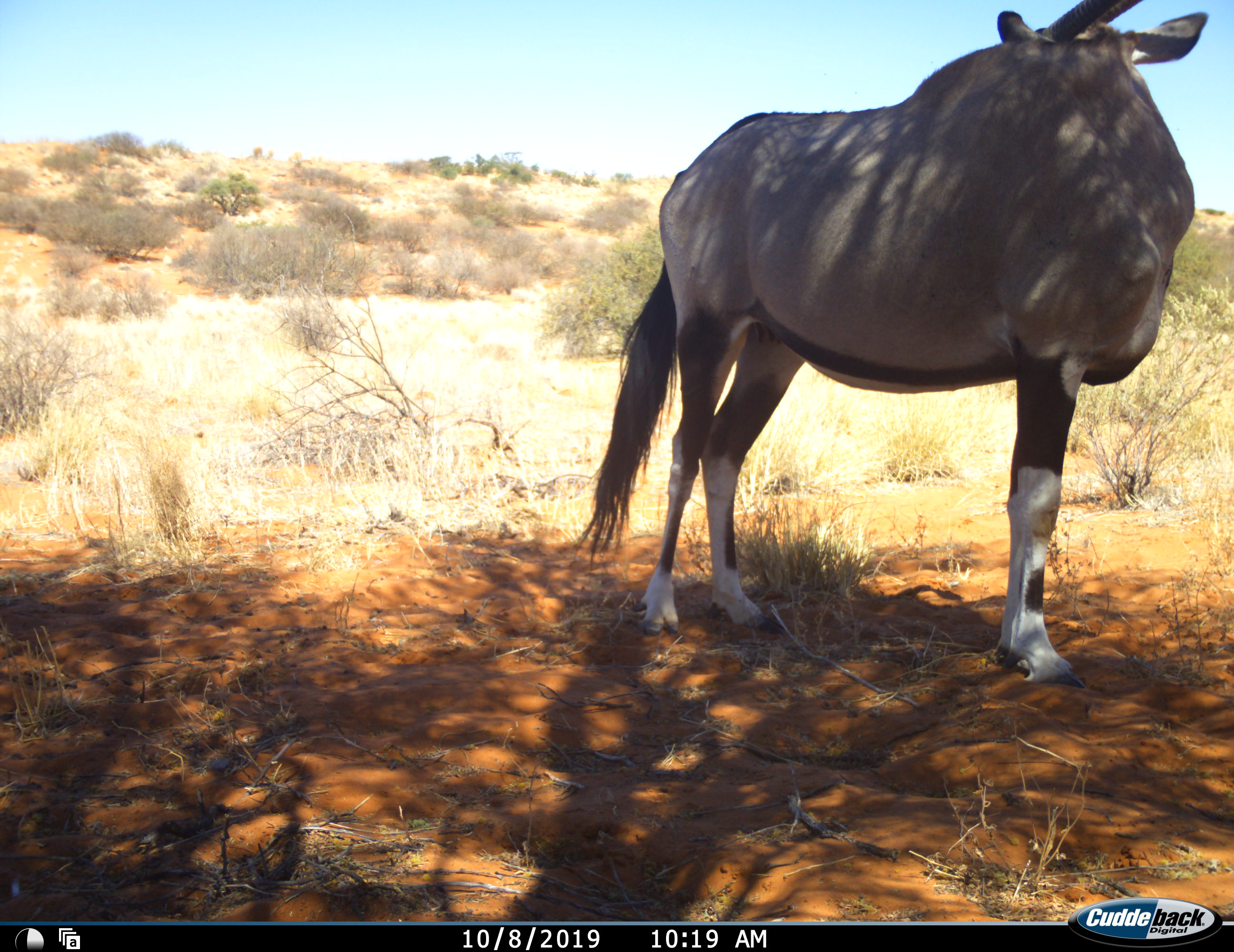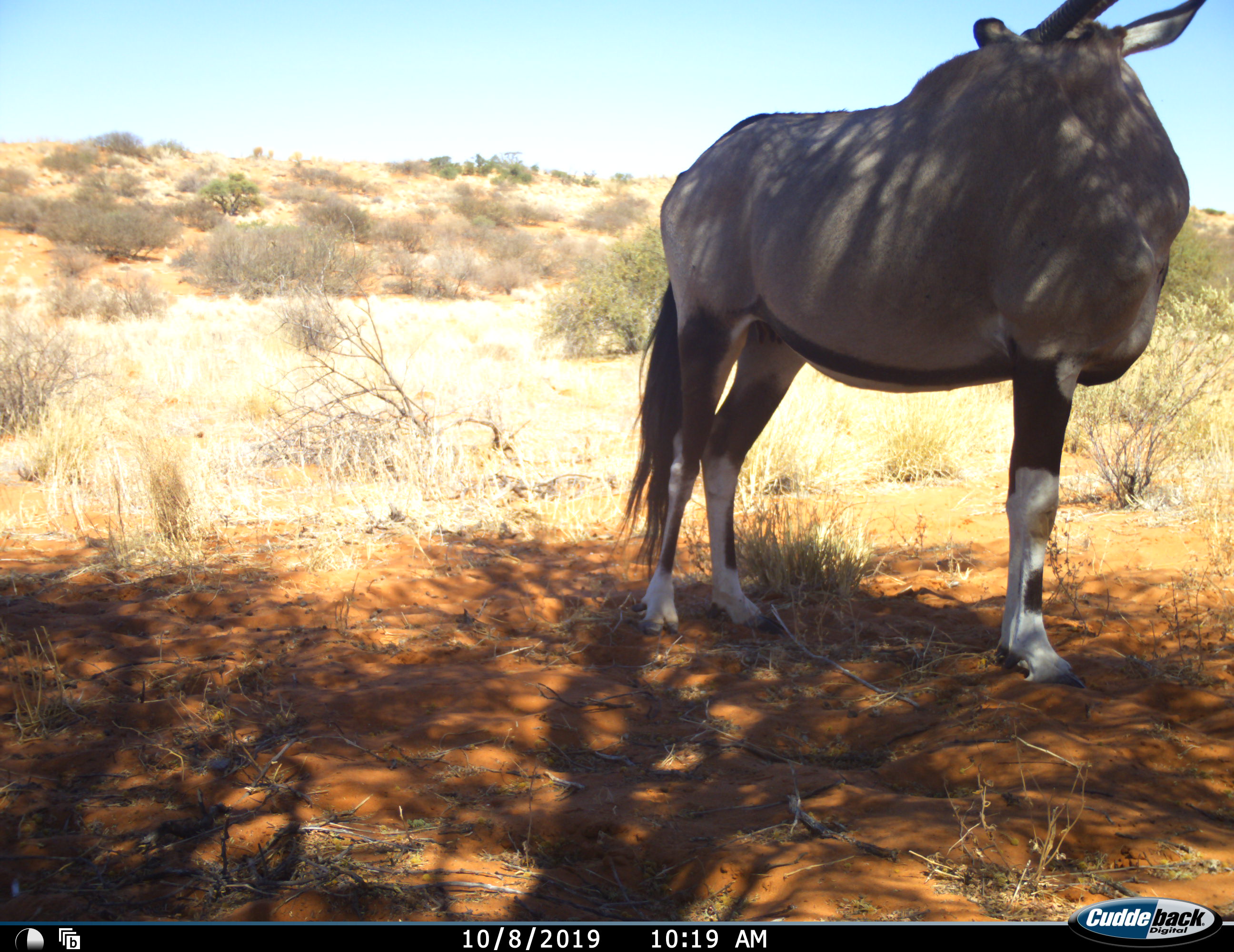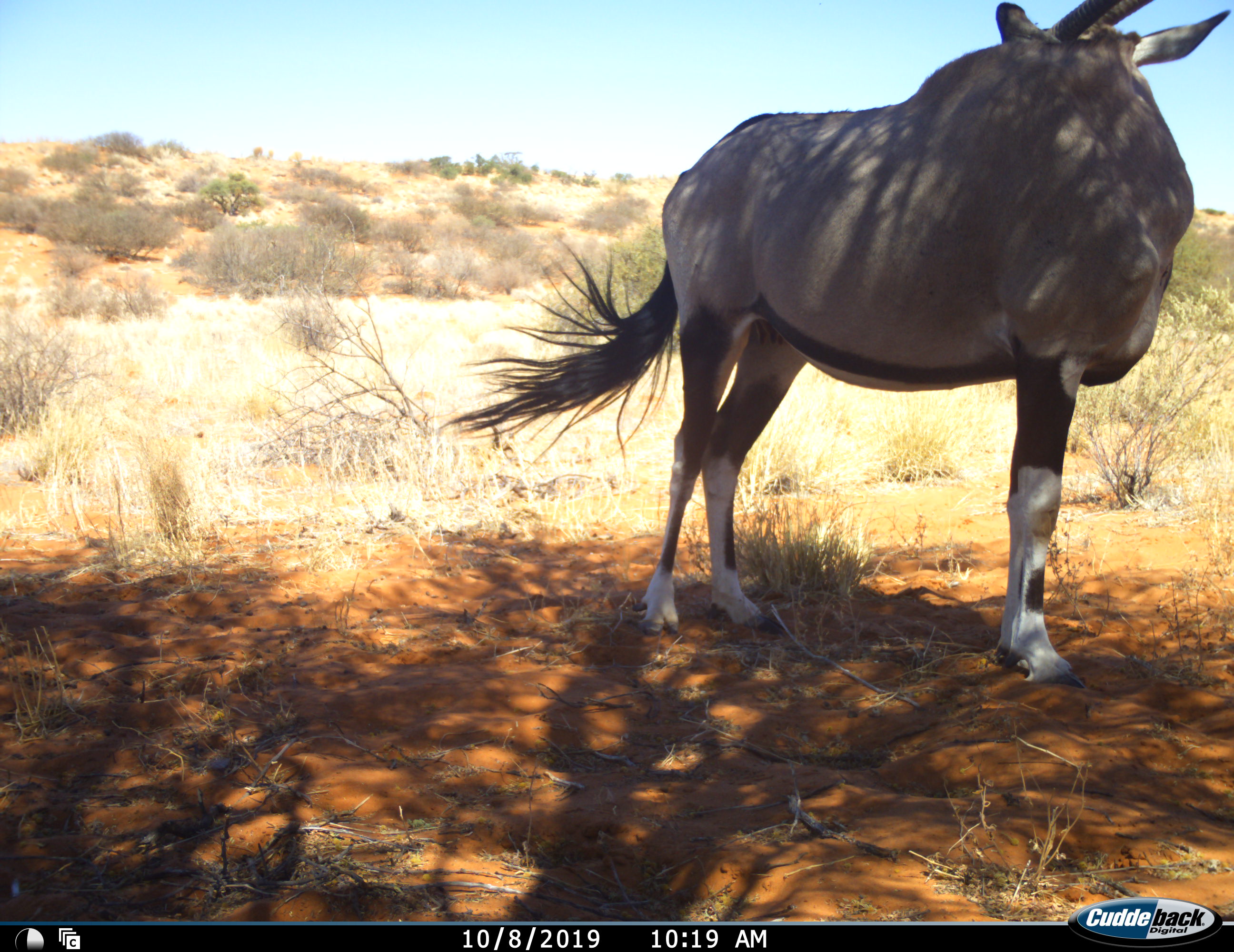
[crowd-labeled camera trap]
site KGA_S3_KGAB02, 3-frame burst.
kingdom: Animalia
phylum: Chordata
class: Mammalia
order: Artiodactyla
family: Bovidae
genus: Oryx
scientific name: Oryx gazella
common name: gemsbok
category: oryx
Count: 1.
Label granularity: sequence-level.